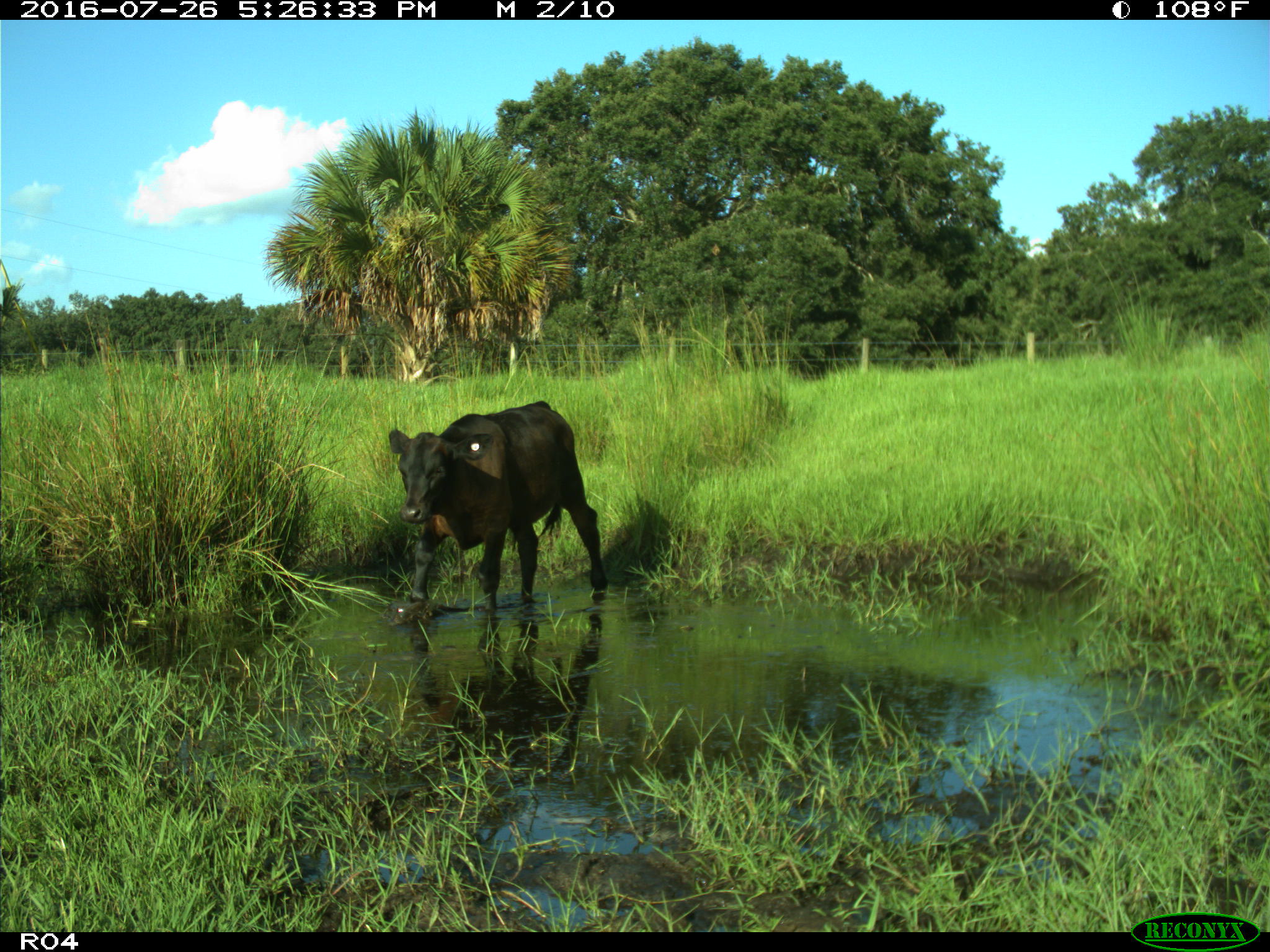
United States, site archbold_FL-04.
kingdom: Animalia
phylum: Chordata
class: Mammalia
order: Artiodactyla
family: Bovidae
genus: Bos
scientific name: Bos taurus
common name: domestic cow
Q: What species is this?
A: Bos taurus (domestic cow).